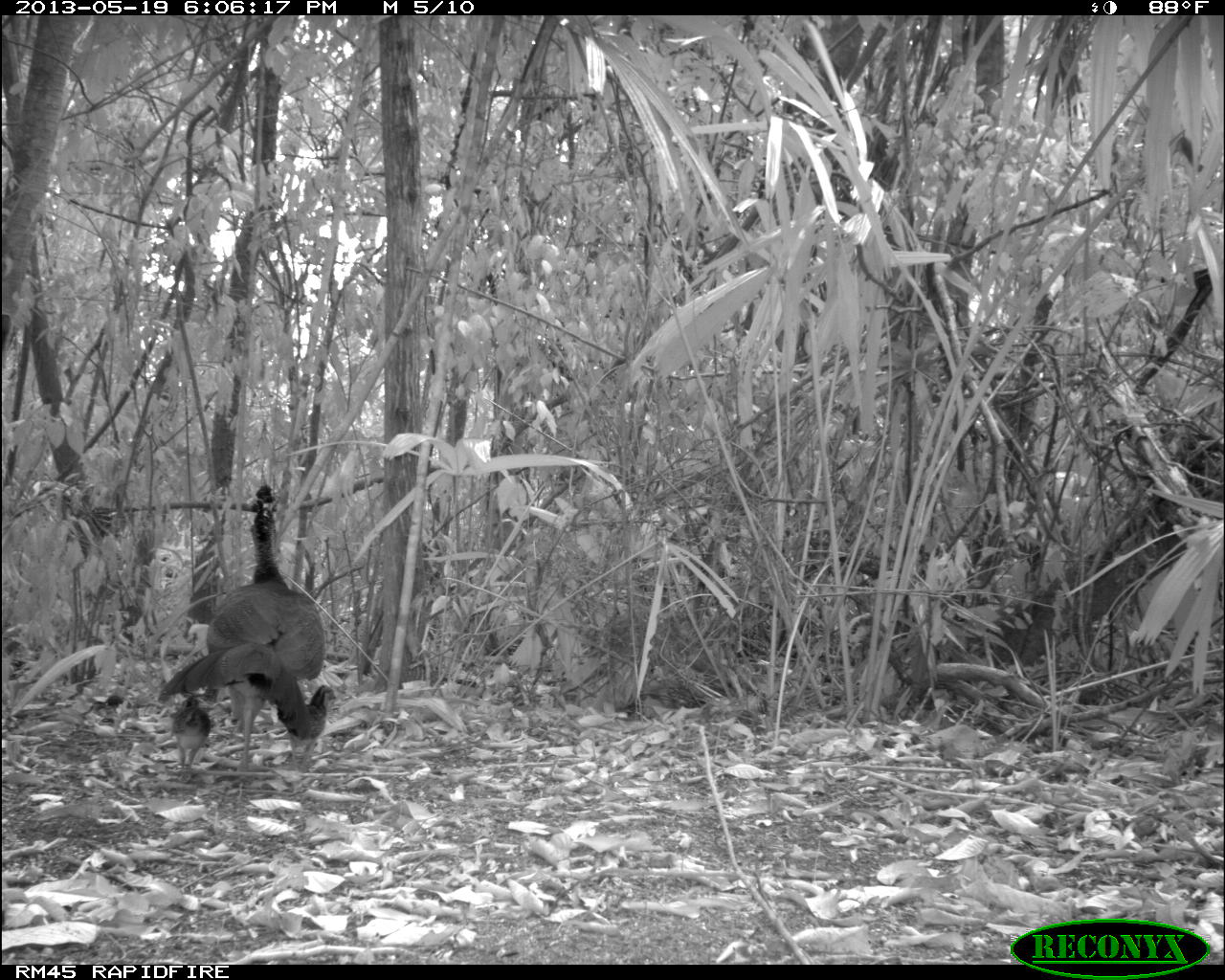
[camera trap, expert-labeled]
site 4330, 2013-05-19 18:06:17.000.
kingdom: Animalia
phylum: Chordata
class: Aves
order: Galliformes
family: Cracidae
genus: Crax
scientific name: Crax rubra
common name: great curassow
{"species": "Crax rubra (great curassow)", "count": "1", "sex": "female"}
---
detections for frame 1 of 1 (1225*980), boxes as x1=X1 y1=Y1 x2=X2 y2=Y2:
crax rubra: x1=158 y1=483 x2=329 y2=772; x1=276 y1=684 x2=337 y2=770; x1=169 y1=694 x2=211 y2=771